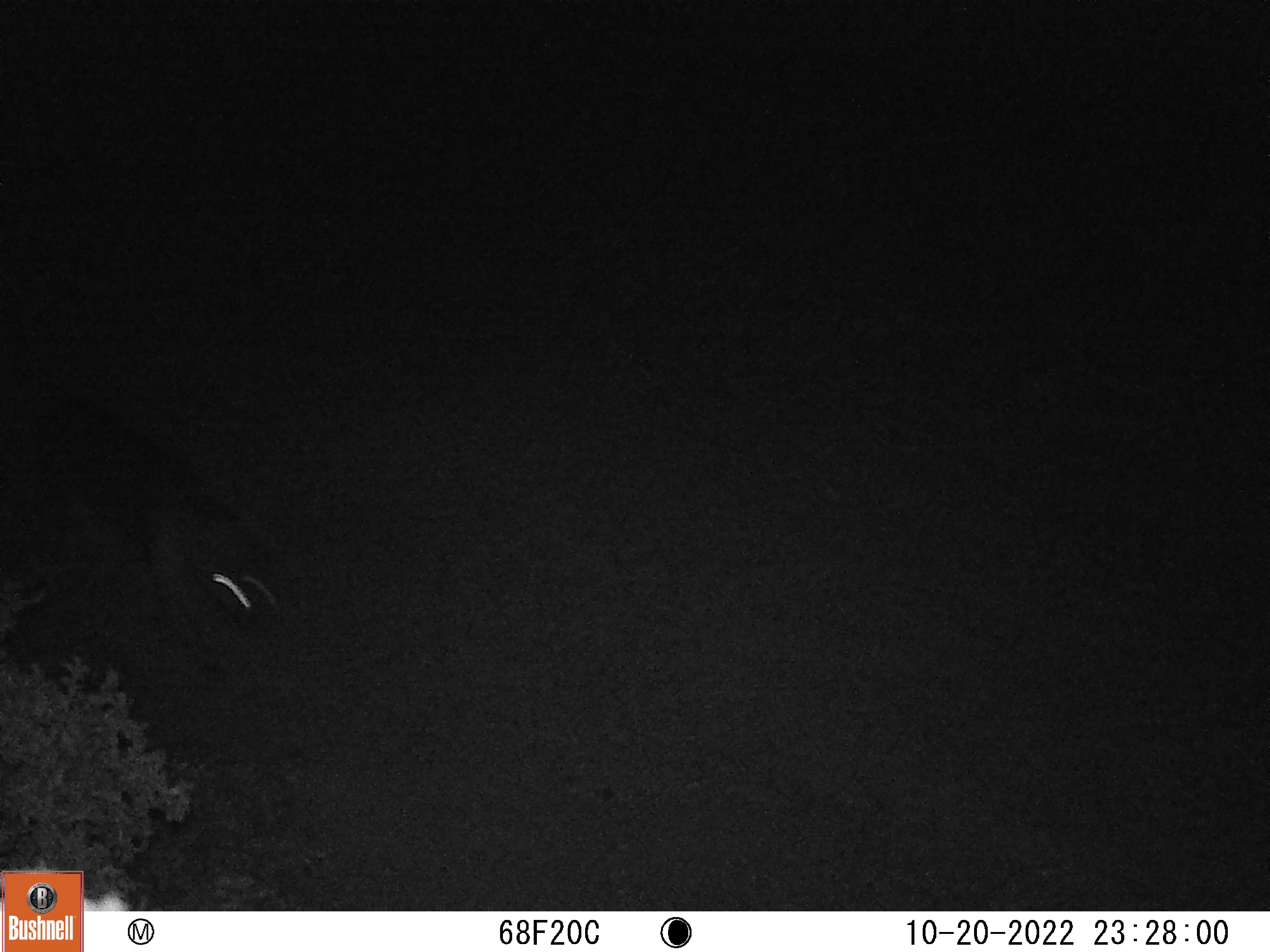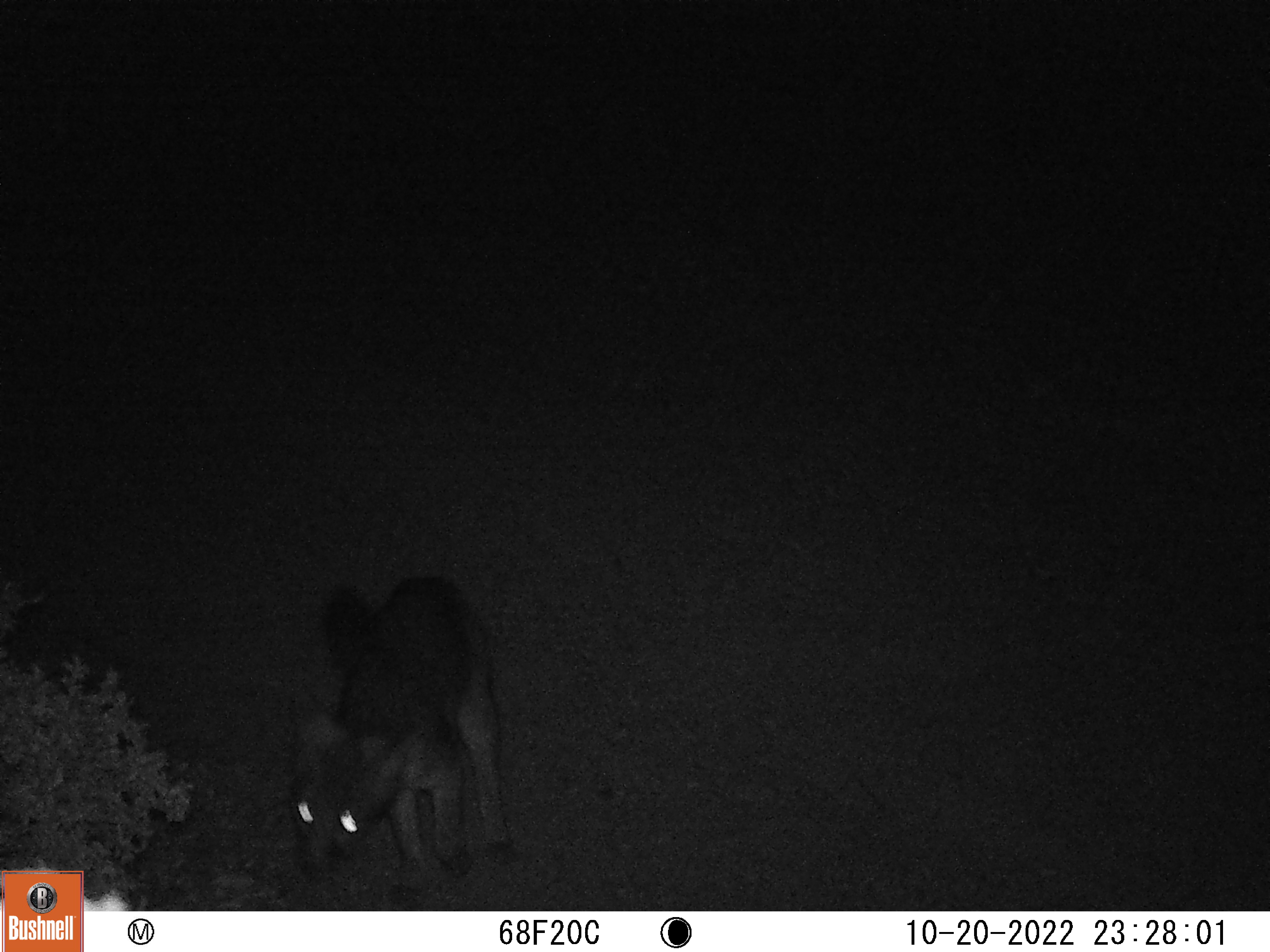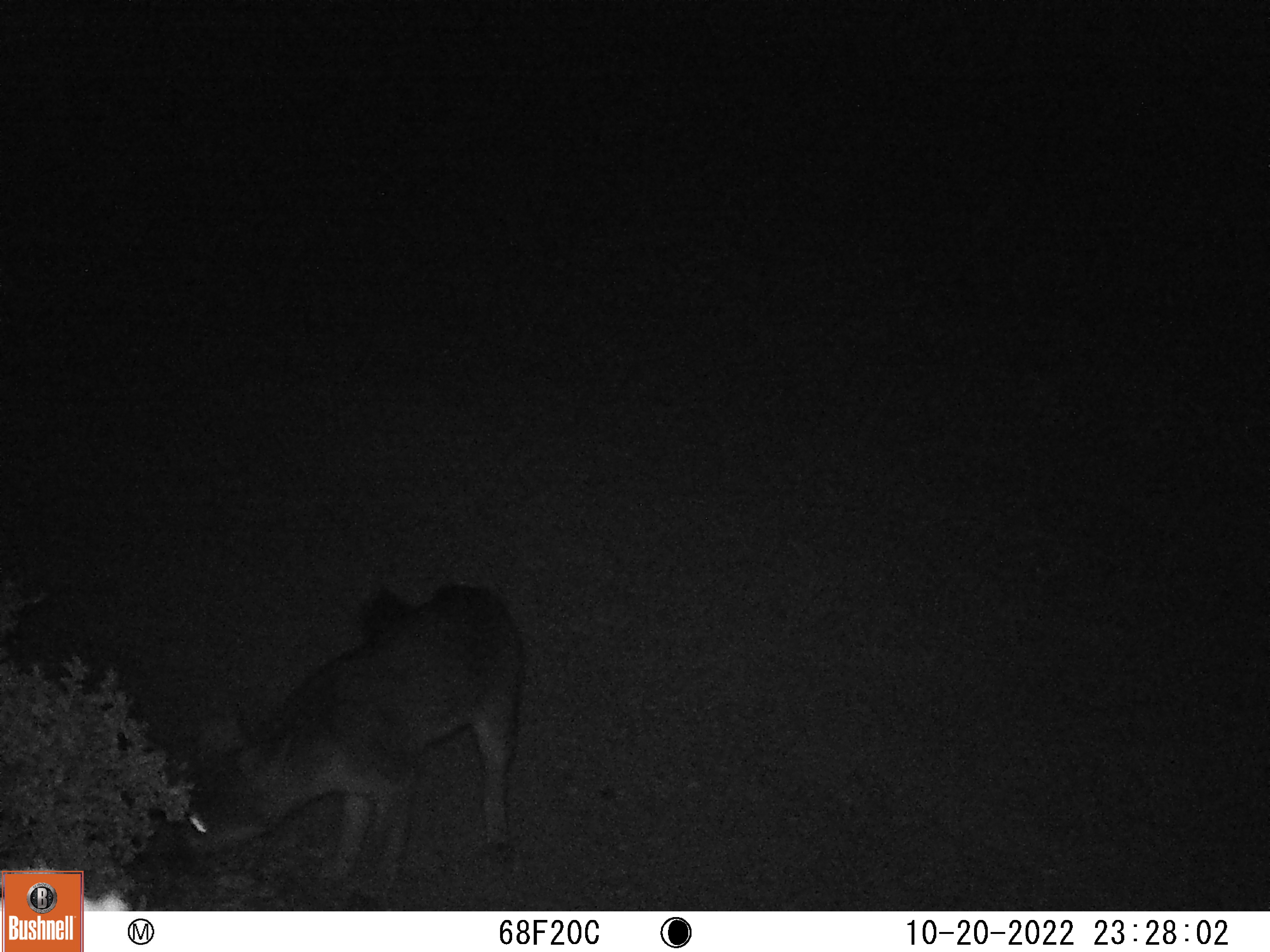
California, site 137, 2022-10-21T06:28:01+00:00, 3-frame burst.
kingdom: Animalia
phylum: Chordata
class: Mammalia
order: Carnivora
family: Canidae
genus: Urocyon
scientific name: Urocyon cinereoargenteus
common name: gray fox